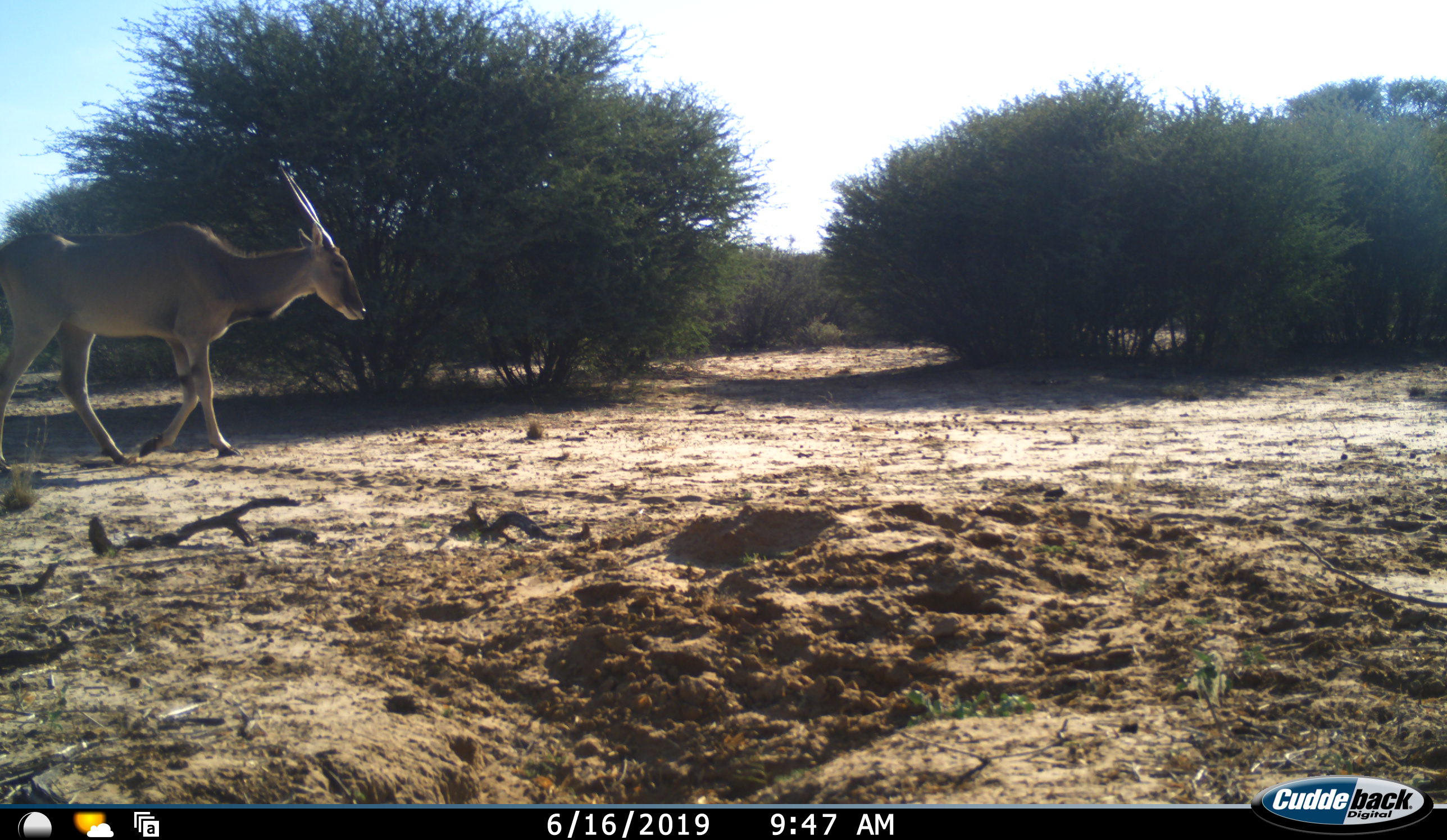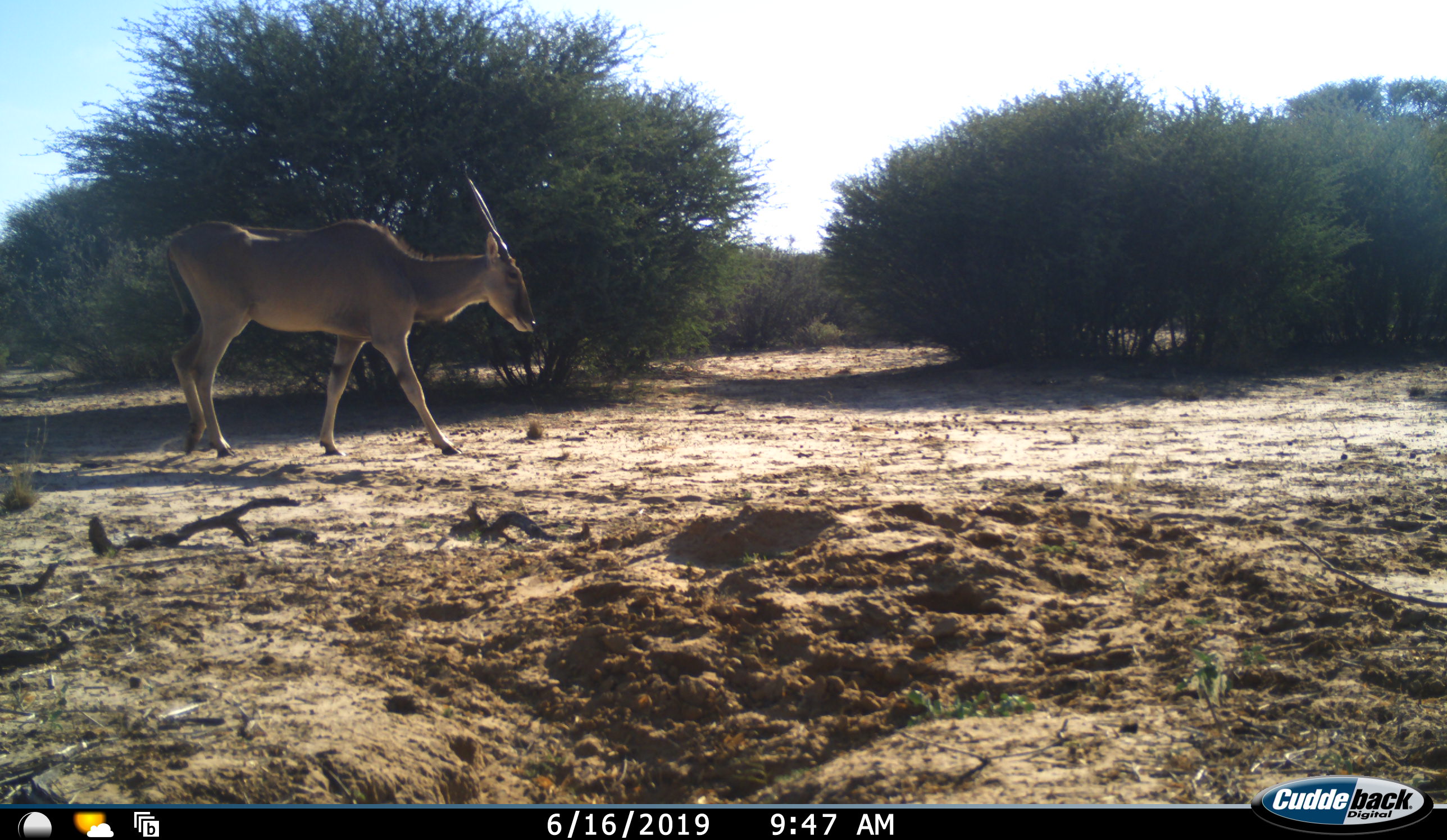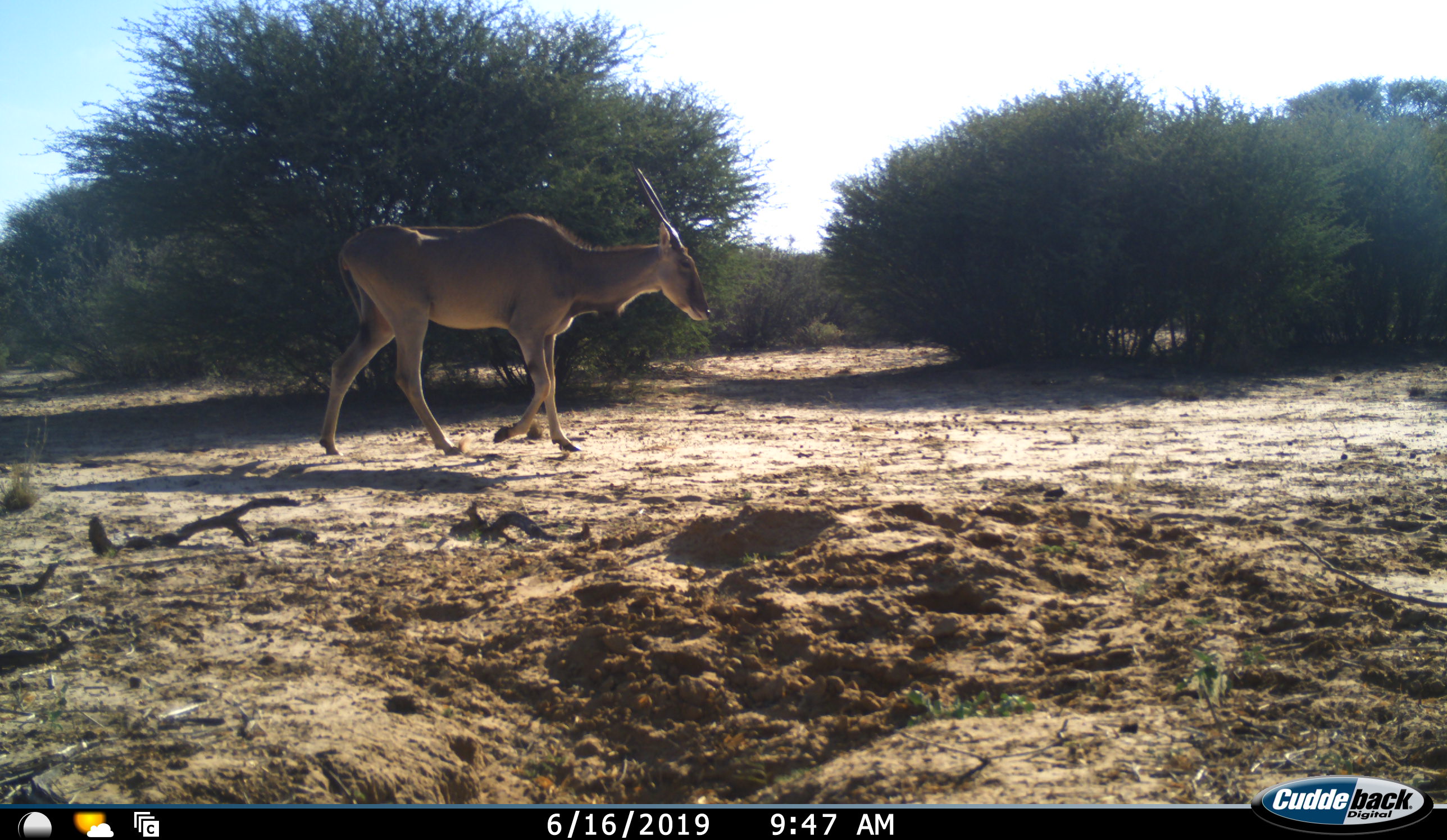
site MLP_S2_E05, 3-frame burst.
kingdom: Animalia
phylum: Chordata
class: Mammalia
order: Artiodactyla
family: Bovidae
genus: Tragelaphus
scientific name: Tragelaphus oryx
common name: eland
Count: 1.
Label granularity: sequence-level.